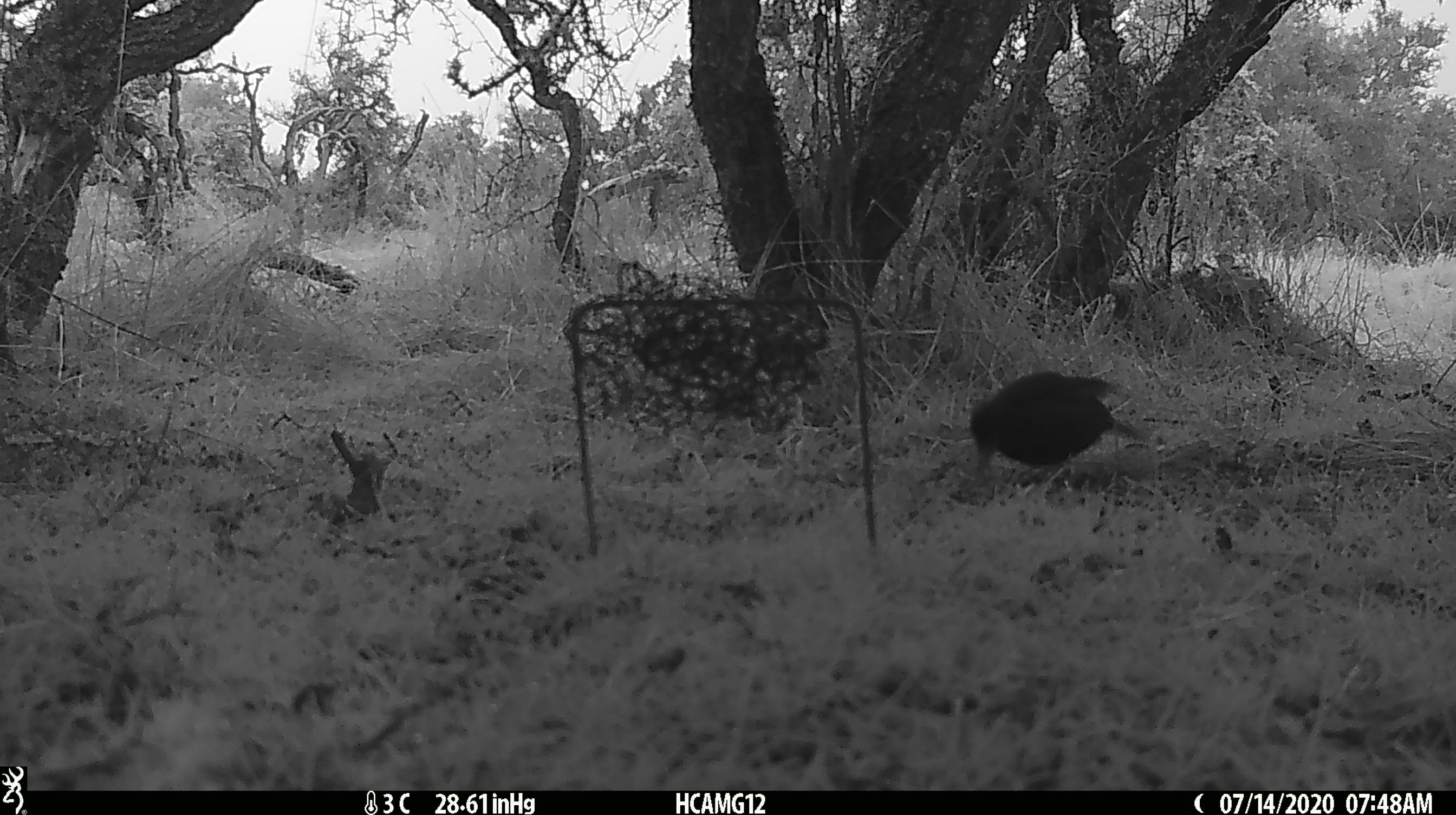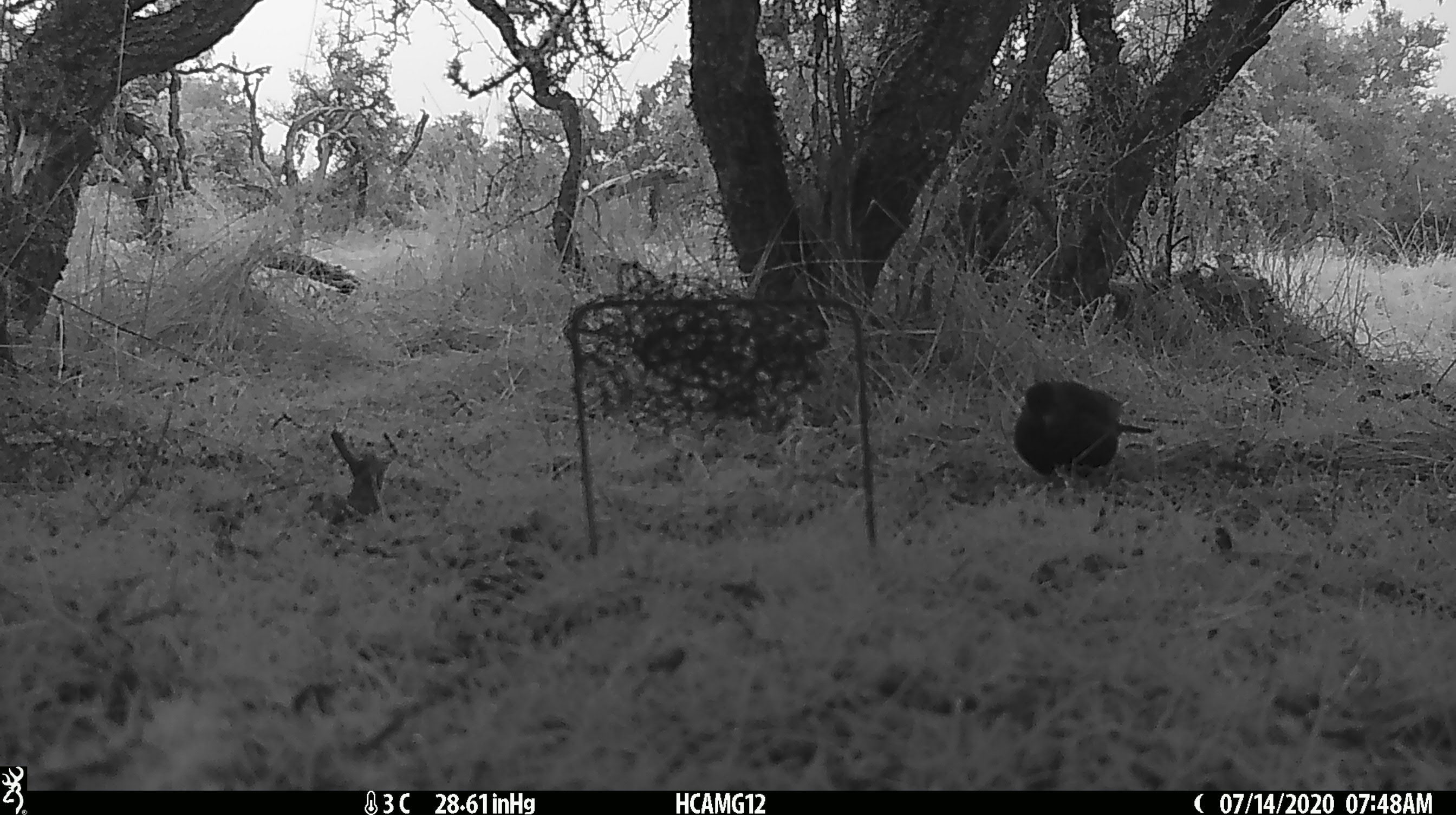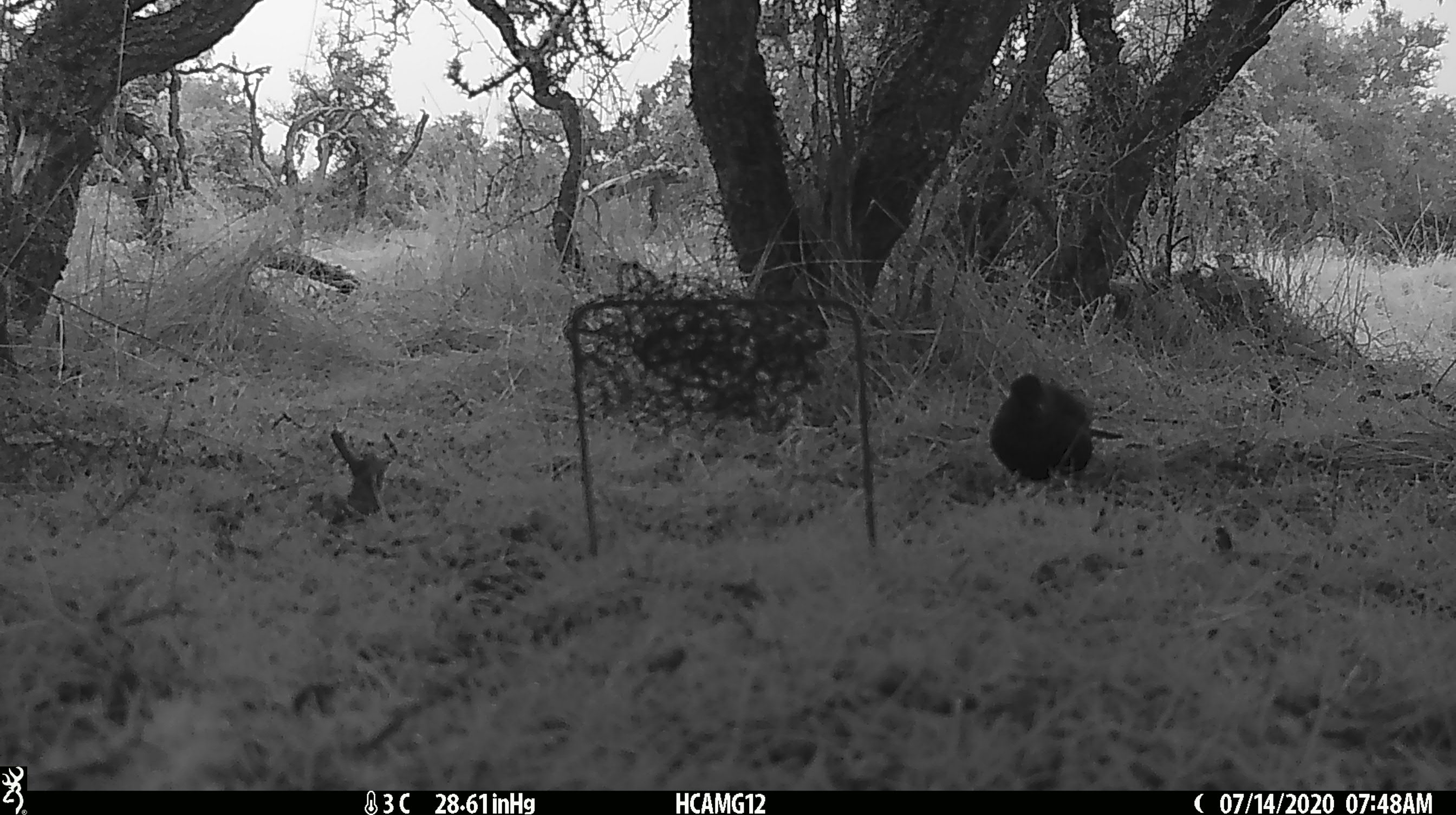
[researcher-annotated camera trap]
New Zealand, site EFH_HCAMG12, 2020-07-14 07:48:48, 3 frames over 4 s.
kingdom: Animalia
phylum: Chordata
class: Aves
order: Passeriformes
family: Turdidae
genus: Turdus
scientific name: Turdus merula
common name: eurasian blackbird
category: blackbird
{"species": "blackbird (eurasian blackbird) (Turdus merula)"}